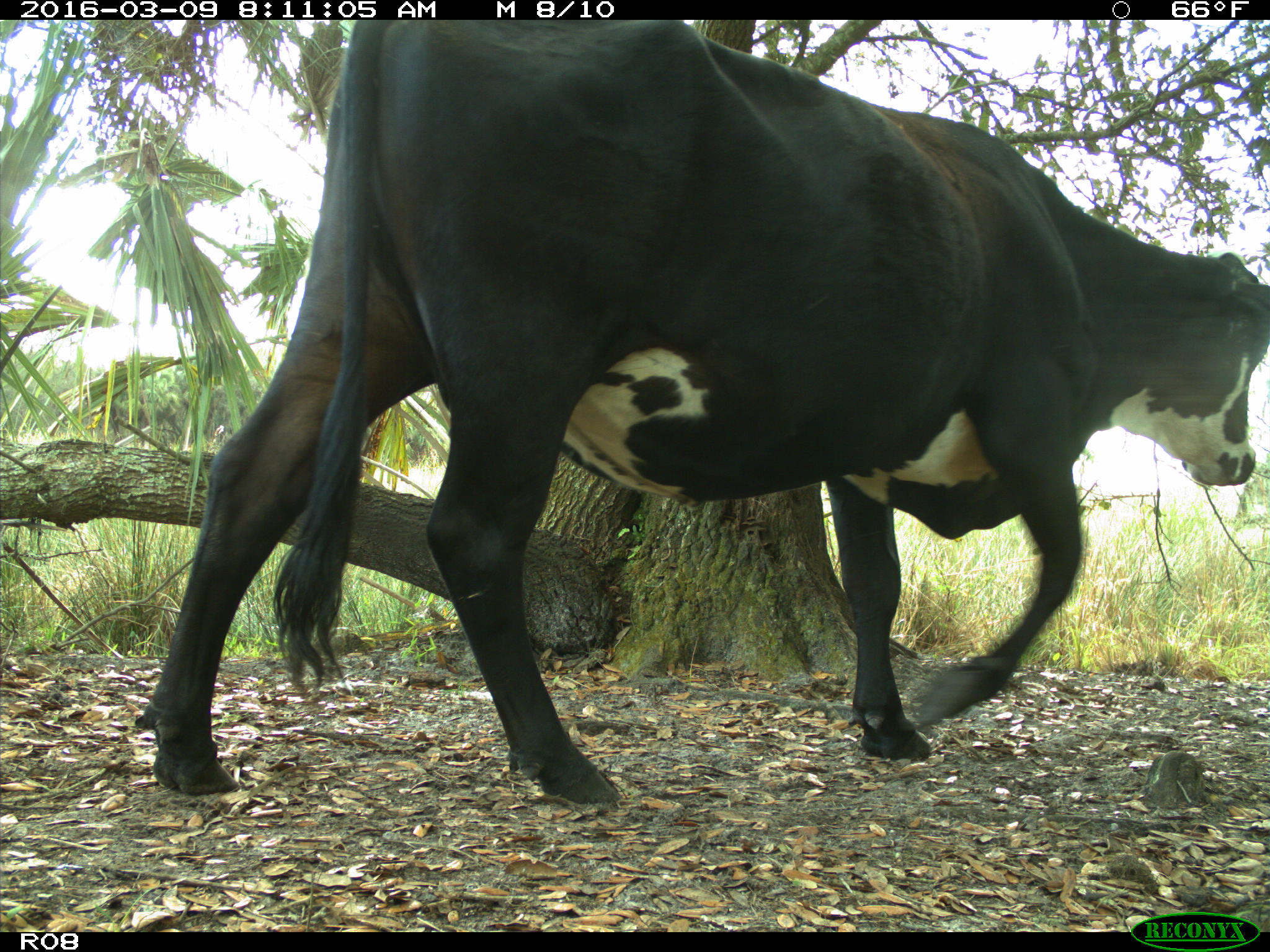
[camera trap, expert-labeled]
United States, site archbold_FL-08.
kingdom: Animalia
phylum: Chordata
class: Mammalia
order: Artiodactyla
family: Bovidae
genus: Bos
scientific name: Bos taurus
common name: domestic cow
Bos taurus (domestic cow).